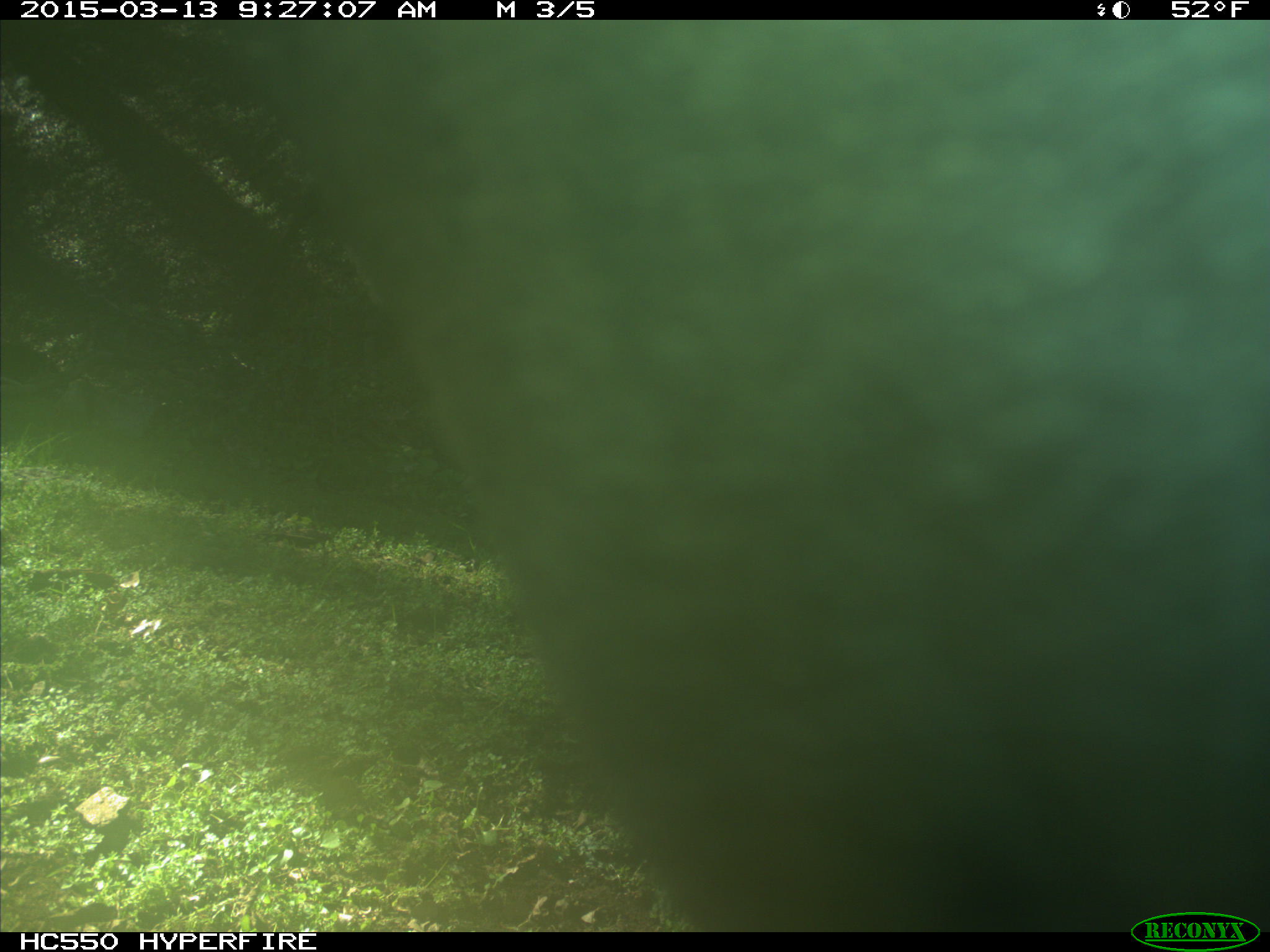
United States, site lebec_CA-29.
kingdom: Animalia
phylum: Chordata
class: Mammalia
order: Artiodactyla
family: Bovidae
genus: Bos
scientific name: Bos taurus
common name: domestic cow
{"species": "Bos taurus (domestic cow)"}